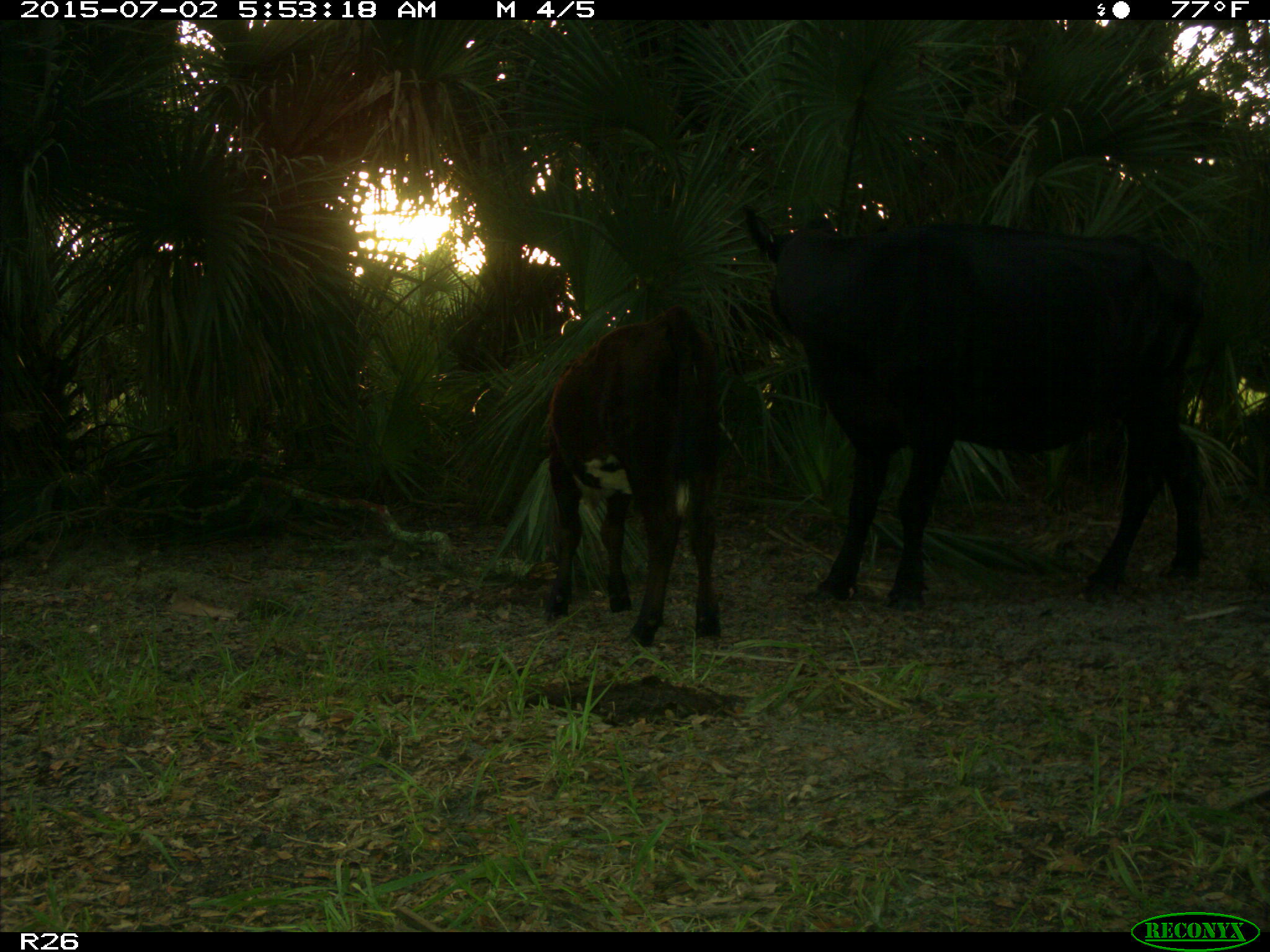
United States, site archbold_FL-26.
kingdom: Animalia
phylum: Chordata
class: Mammalia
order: Artiodactyla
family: Bovidae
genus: Bos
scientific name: Bos taurus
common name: domestic cow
Bos taurus (domestic cow).